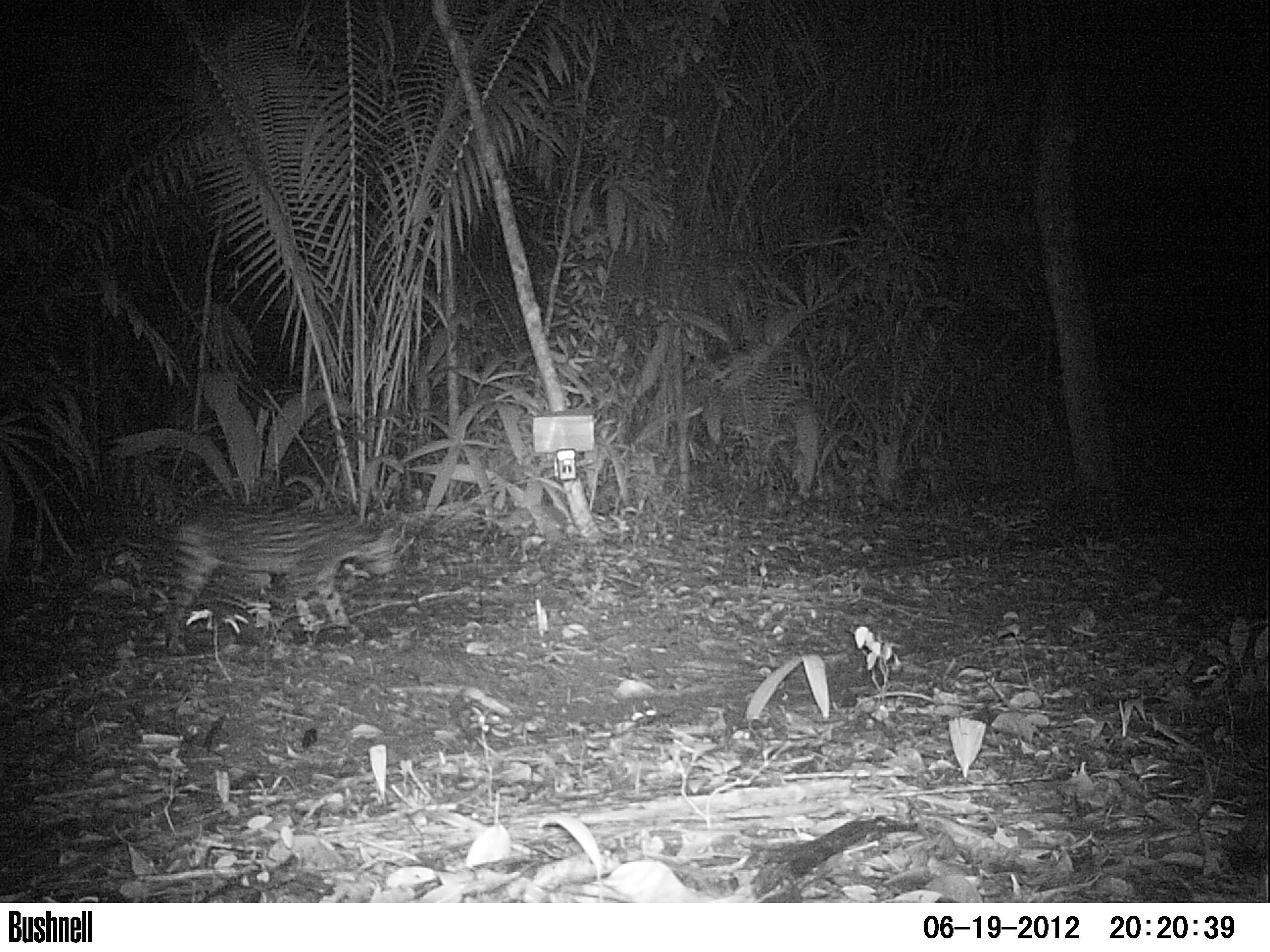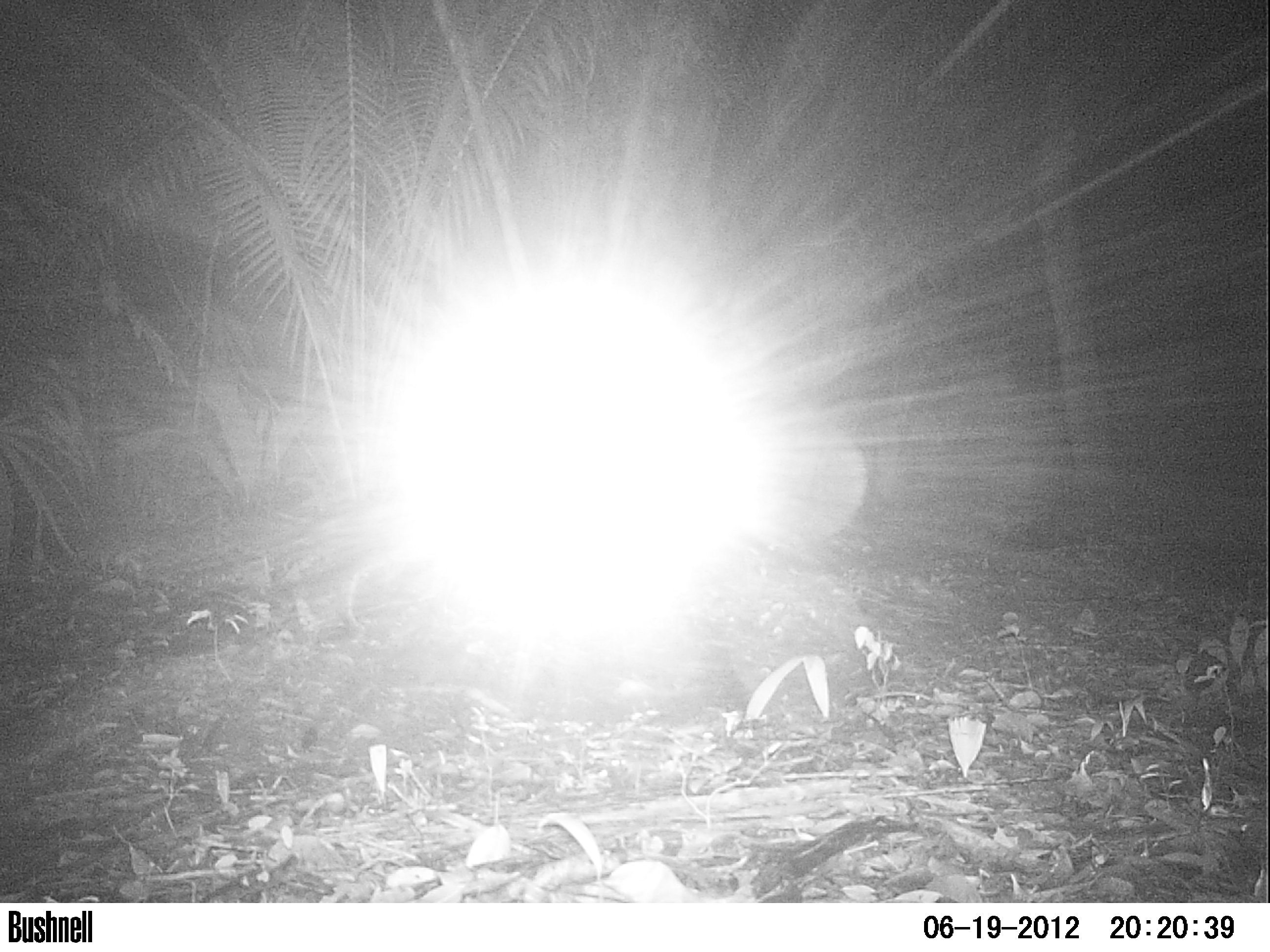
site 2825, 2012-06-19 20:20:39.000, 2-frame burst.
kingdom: Animalia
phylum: Chordata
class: Mammalia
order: Carnivora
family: Felidae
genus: Leopardus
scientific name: Leopardus pardalis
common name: ocelot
Leopardus pardalis (ocelot), count 1, age adult.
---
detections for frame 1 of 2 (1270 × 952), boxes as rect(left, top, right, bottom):
leopardus pardalis: rect(90, 505, 404, 654)